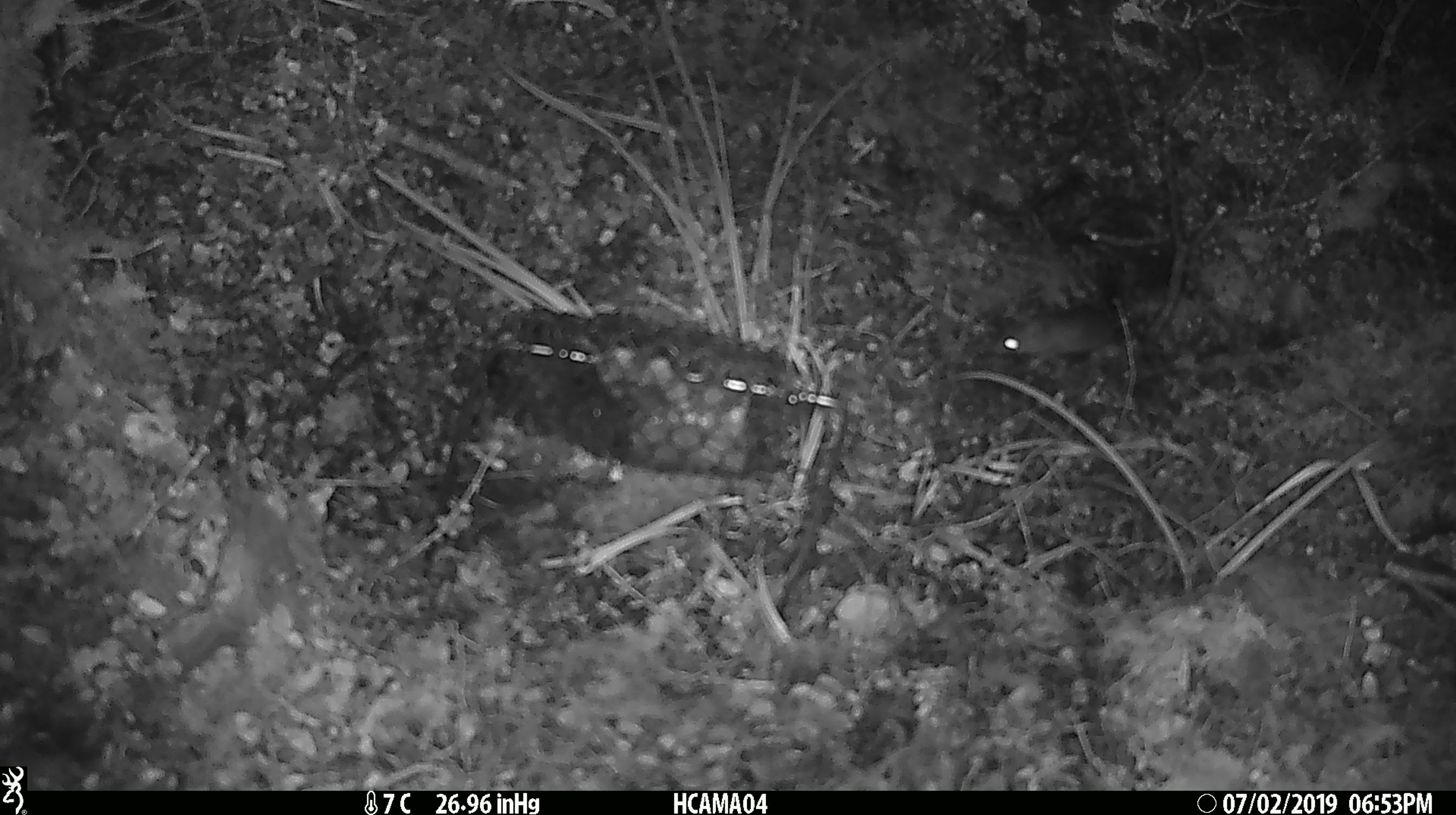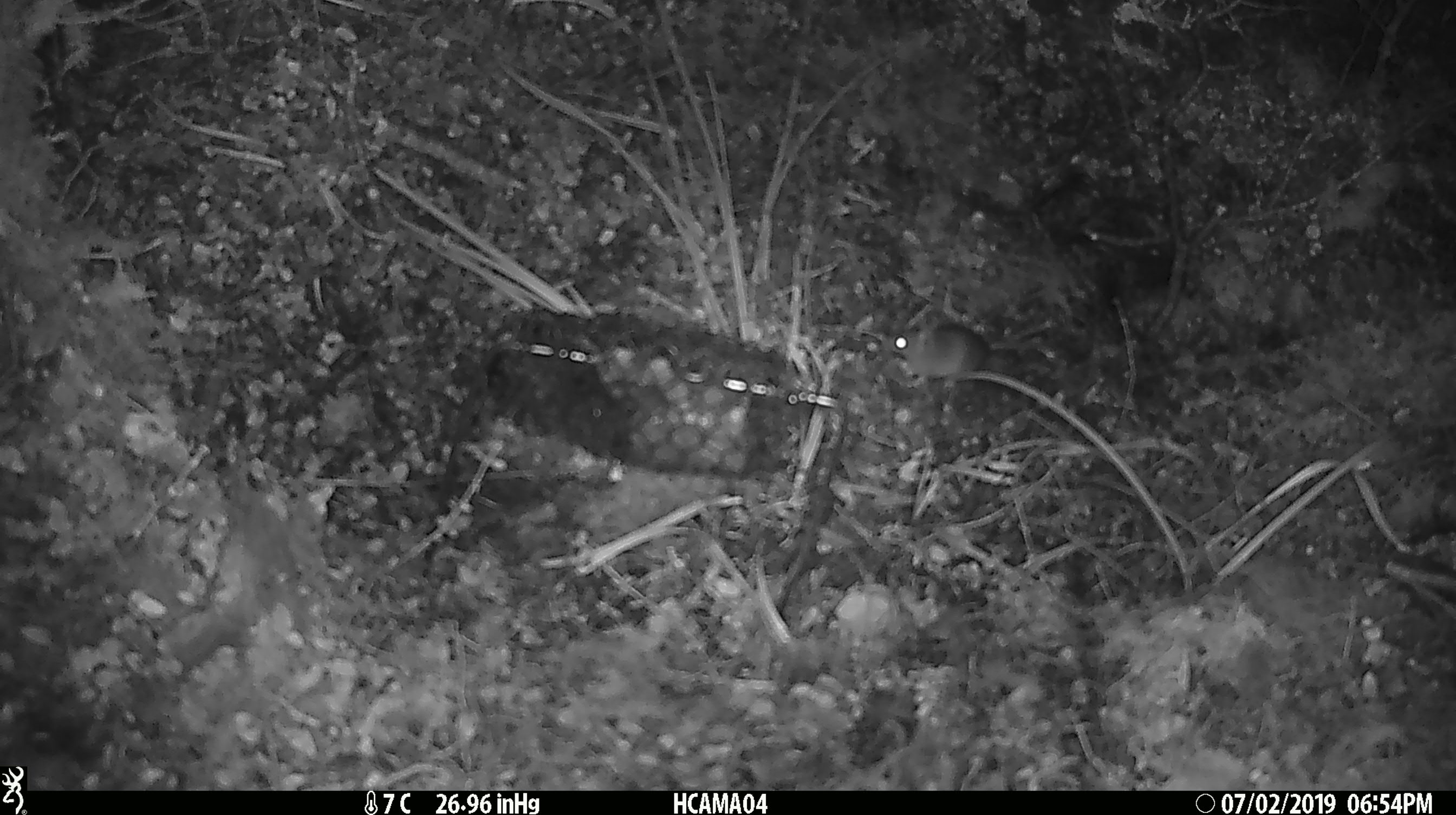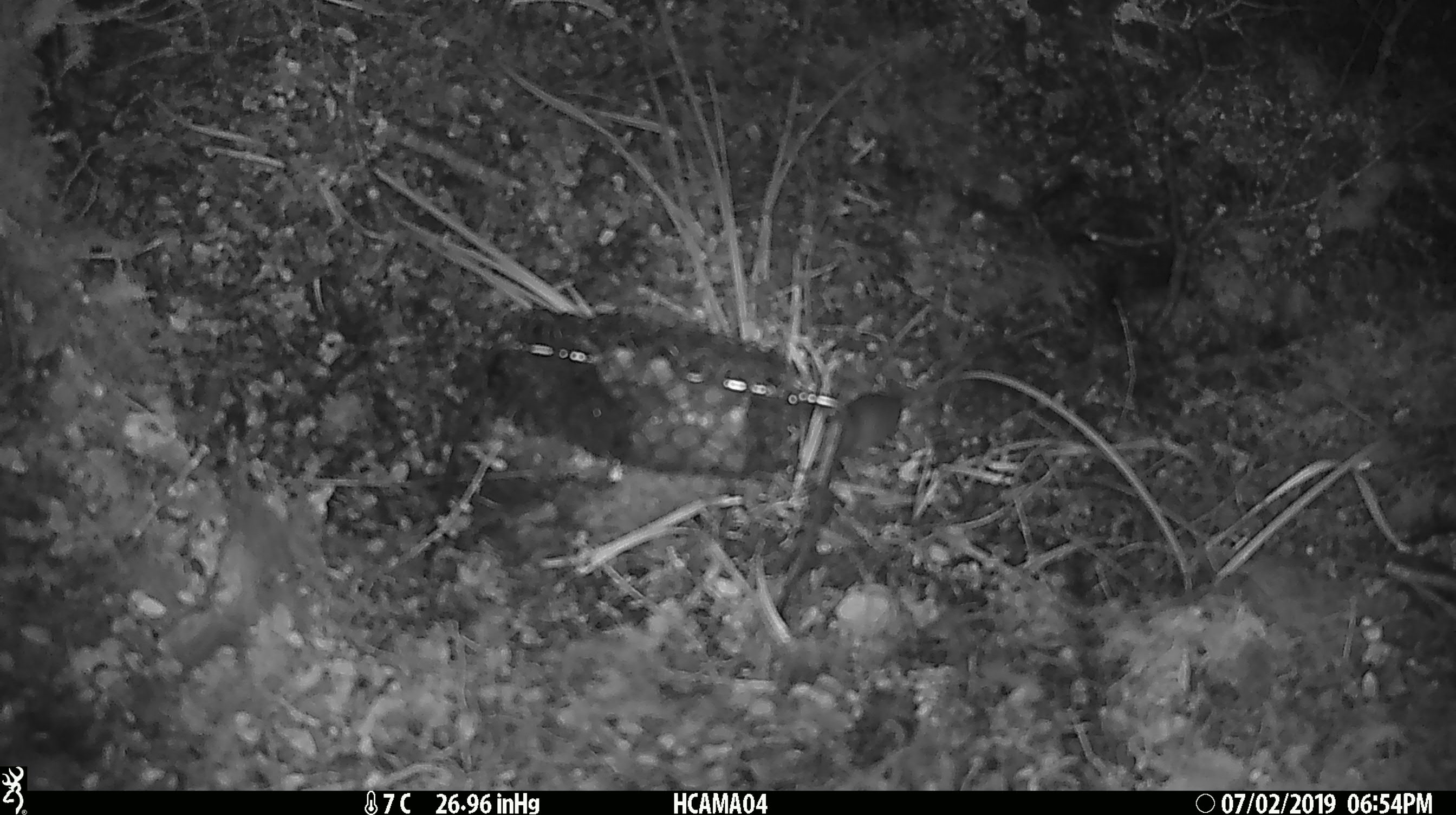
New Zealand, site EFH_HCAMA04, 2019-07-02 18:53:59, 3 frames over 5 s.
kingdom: Animalia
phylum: Chordata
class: Mammalia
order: Rodentia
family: Muridae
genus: Mus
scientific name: Mus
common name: mouse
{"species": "mouse (Mus)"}